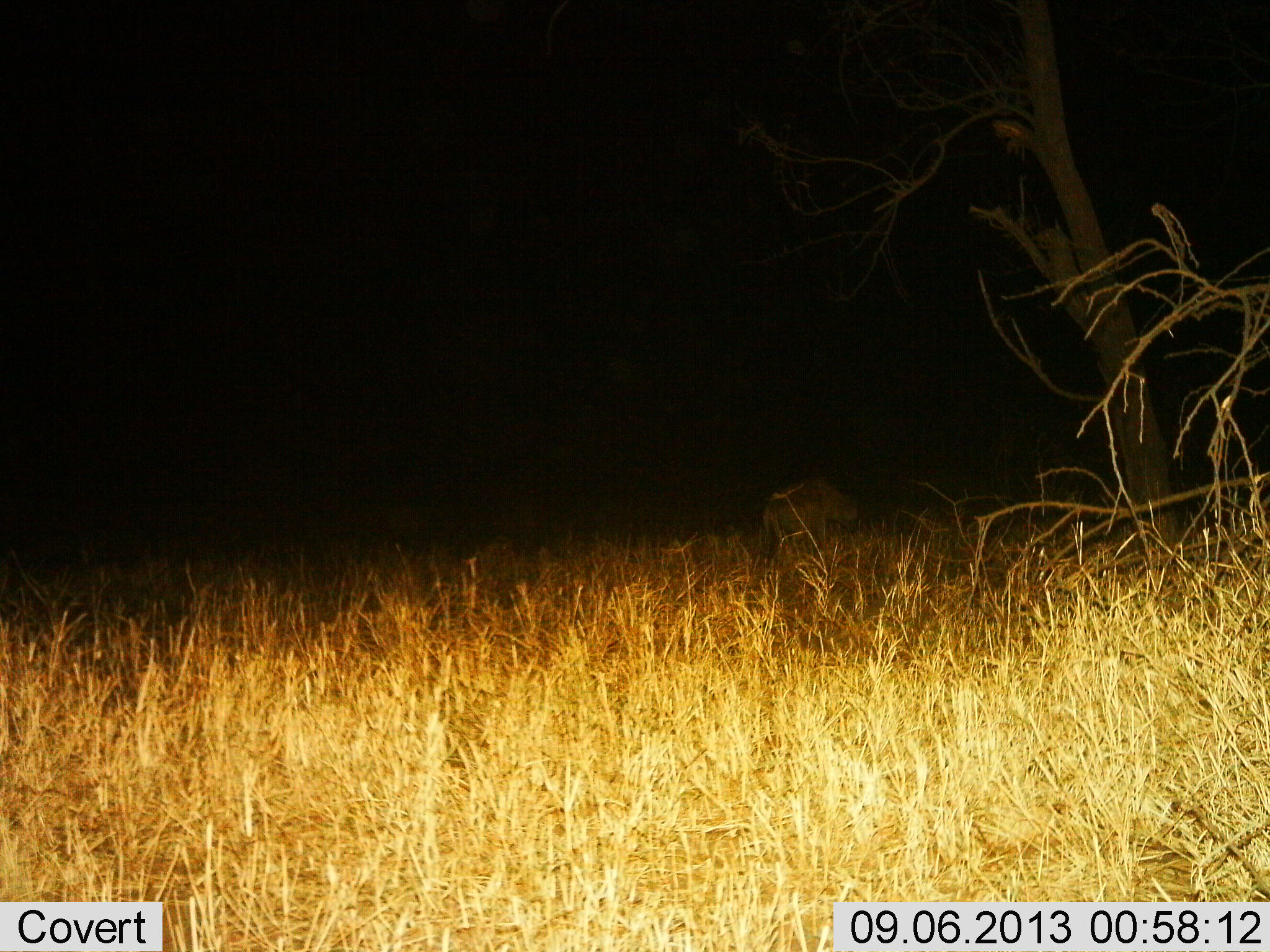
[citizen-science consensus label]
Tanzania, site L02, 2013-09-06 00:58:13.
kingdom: Animalia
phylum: Chordata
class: Mammalia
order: Carnivora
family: Hyaenidae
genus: Crocuta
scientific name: Crocuta crocuta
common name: spotted hyena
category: hyenaspotted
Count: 1.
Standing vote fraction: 50%.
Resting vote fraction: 0%.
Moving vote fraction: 50%.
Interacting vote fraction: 0%.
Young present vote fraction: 0%.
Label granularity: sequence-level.